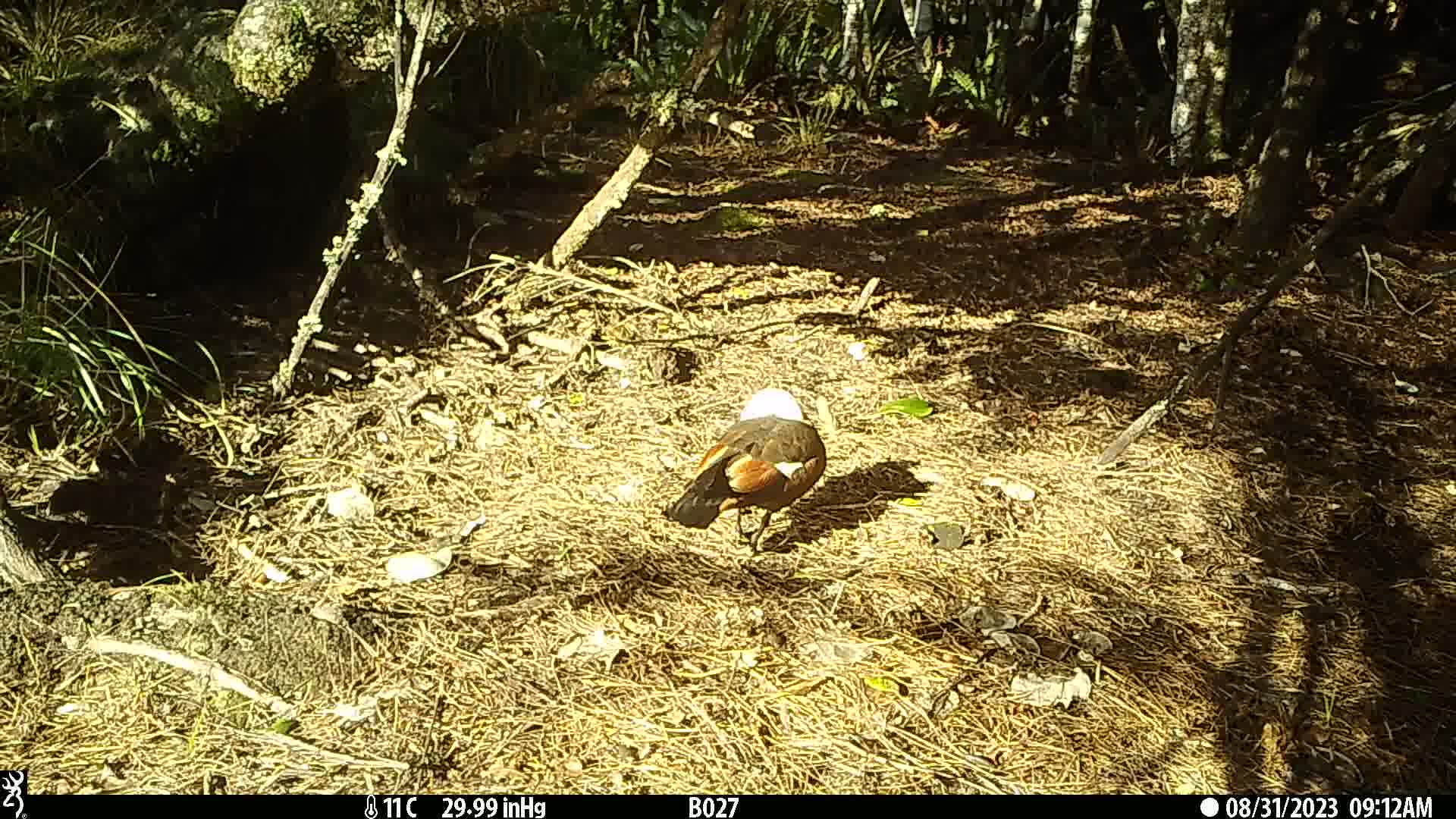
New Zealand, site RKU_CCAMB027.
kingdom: Animalia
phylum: Chordata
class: Aves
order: Anseriformes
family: Anatidae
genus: Tadorna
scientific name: Tadorna variegata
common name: paradise shelduck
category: paradise duck